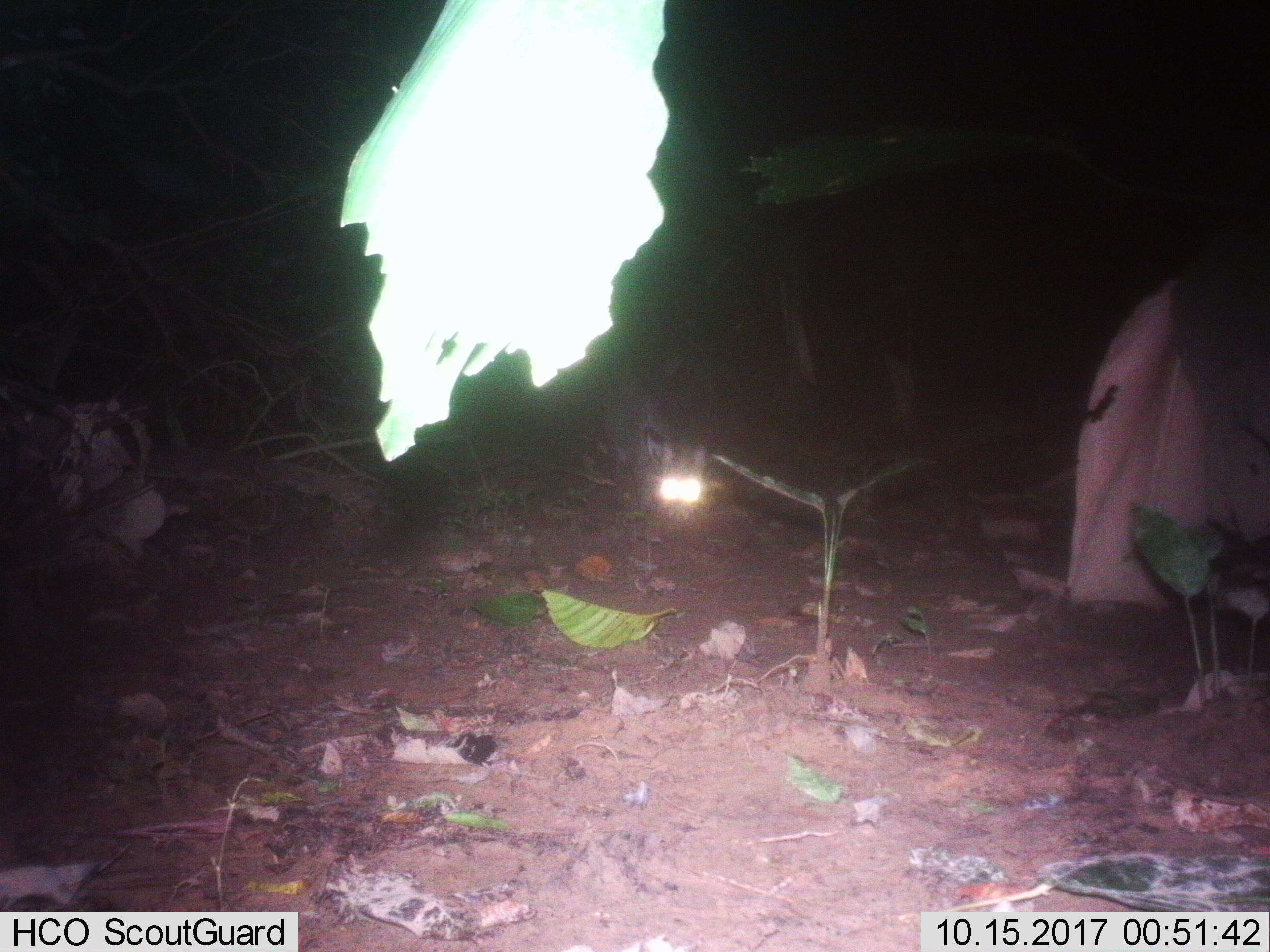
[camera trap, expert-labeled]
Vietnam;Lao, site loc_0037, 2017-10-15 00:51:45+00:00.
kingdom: Animalia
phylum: Chordata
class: Mammalia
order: Carnivora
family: Viverridae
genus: Viverra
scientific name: Viverra zibetha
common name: large indian civet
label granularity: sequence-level